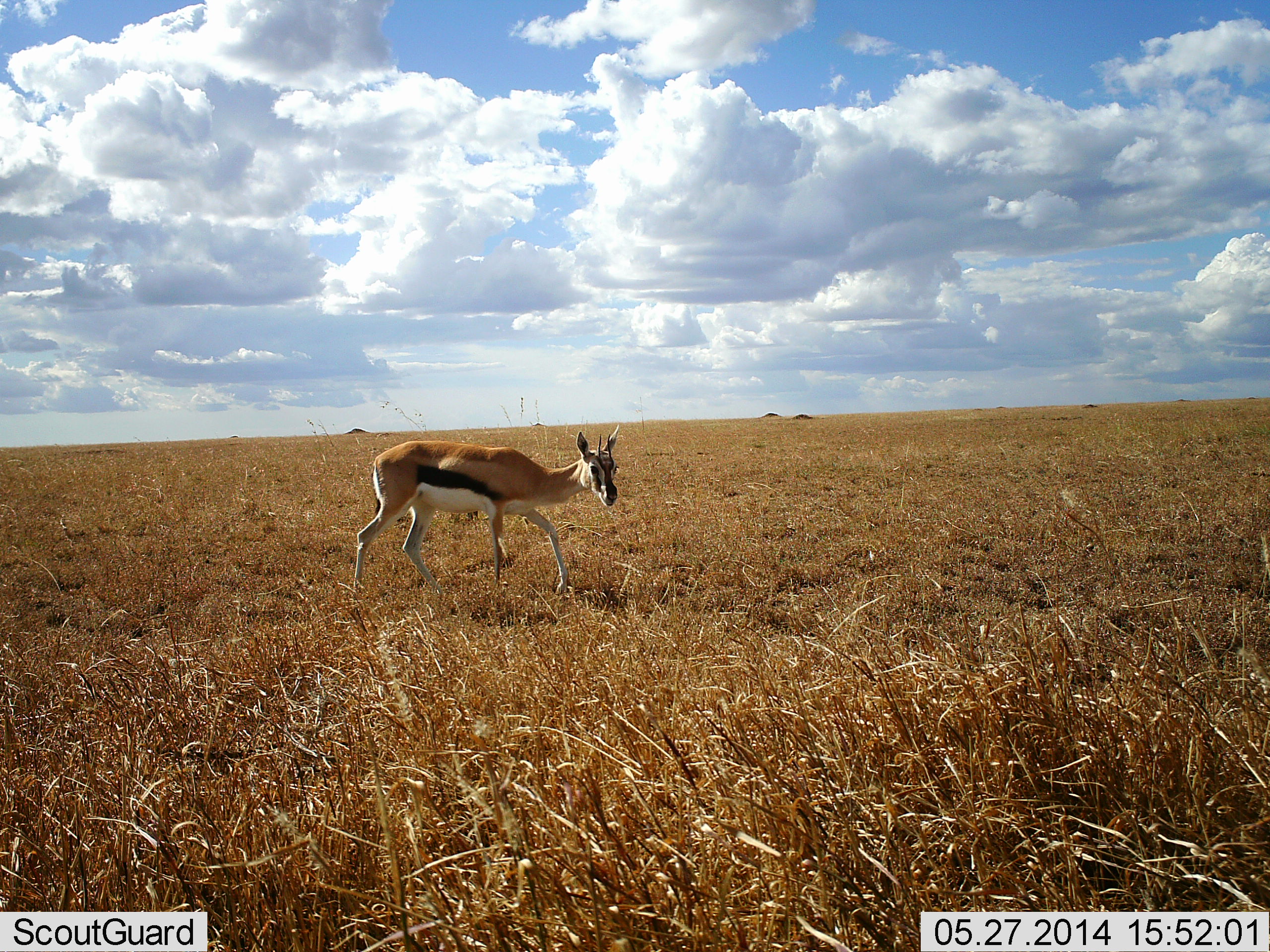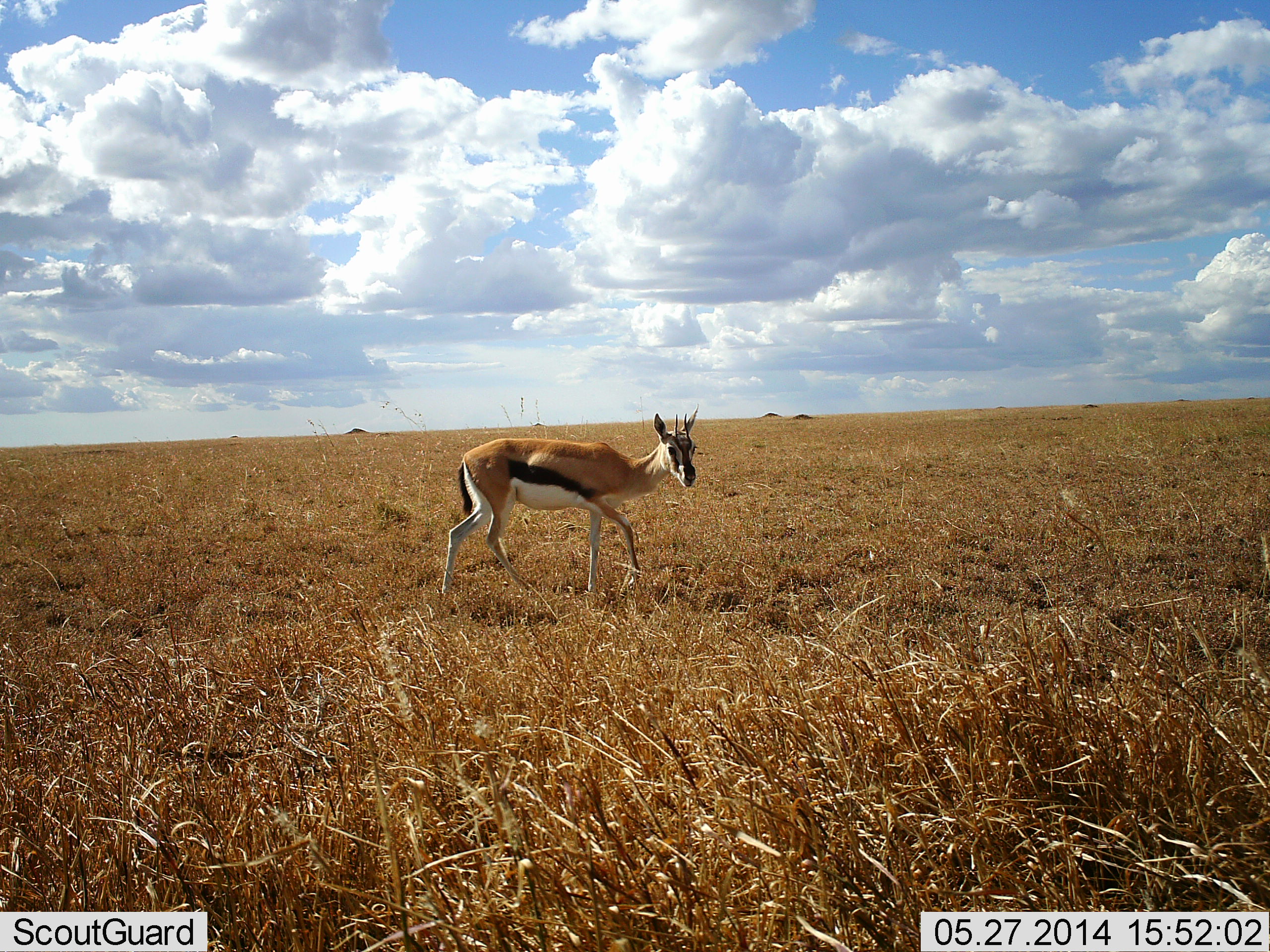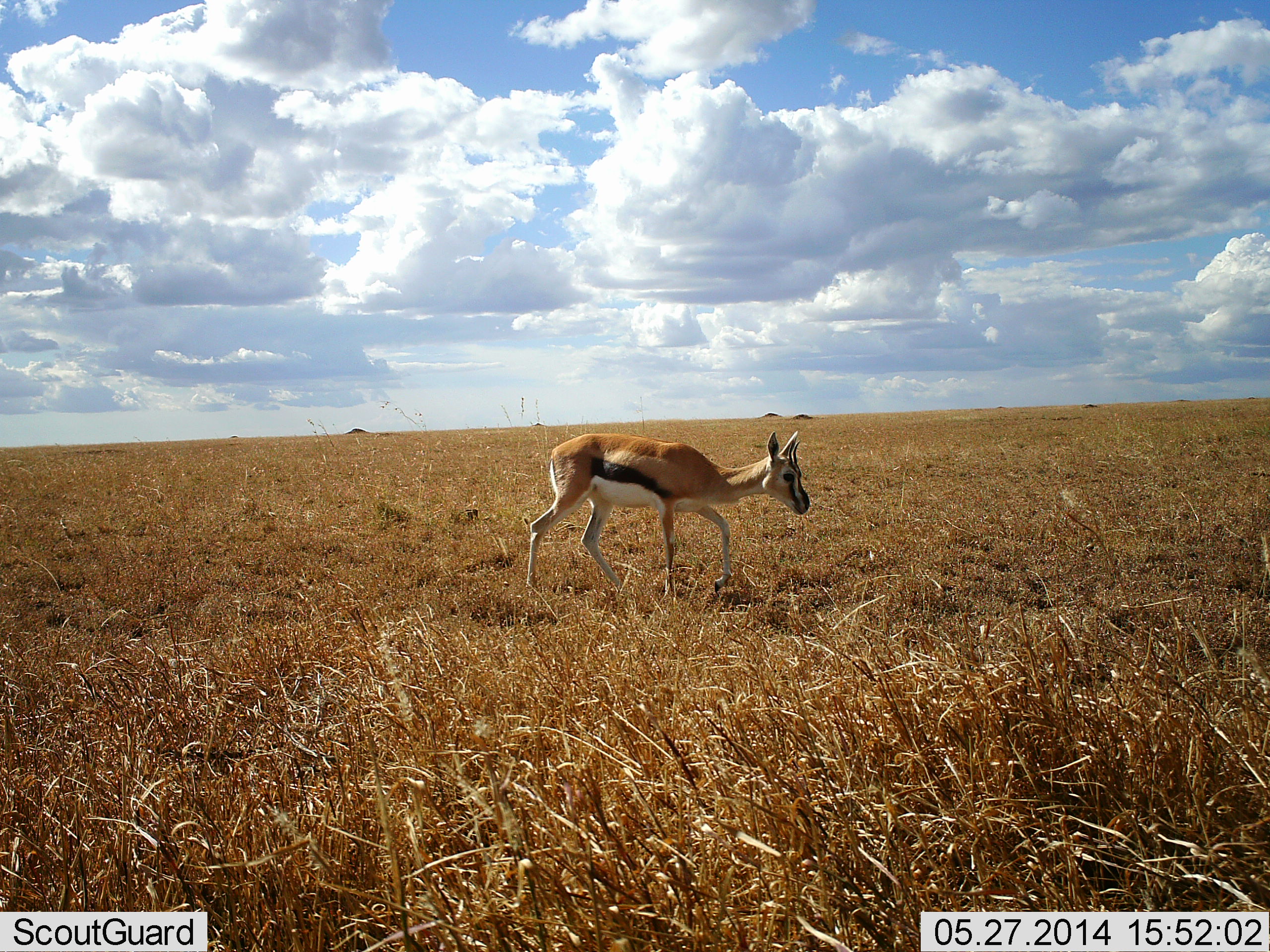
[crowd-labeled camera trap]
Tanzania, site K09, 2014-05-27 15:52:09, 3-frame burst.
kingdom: Animalia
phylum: Chordata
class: Mammalia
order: Artiodactyla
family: Bovidae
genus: Eudorcas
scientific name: Eudorcas thomsonii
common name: thomson's gazelle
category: gazellethomsons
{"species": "gazellethomsons (thomson's gazelle) (Eudorcas thomsonii)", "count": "1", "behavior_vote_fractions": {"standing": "30%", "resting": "0%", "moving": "90%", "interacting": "0%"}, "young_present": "0%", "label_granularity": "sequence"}